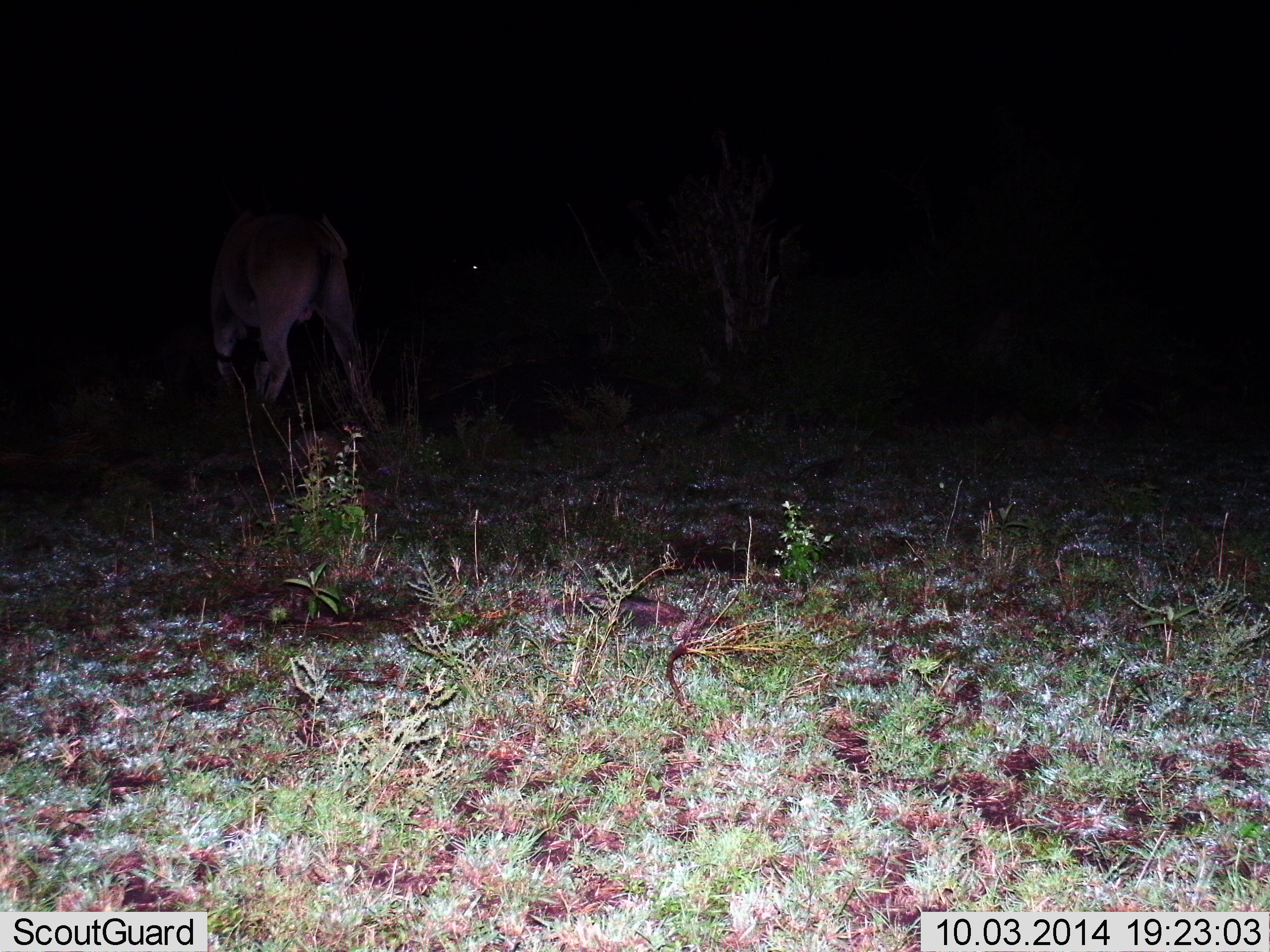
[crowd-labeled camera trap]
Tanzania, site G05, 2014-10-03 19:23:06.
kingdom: Animalia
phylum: Chordata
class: Mammalia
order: Carnivora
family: Felidae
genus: Panthera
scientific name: Panthera leo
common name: lion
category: lionfemale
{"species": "lionfemale (lion) (Panthera leo)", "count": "1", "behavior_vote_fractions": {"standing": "17%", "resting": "0%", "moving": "83%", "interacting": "0%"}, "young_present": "0%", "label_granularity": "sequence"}